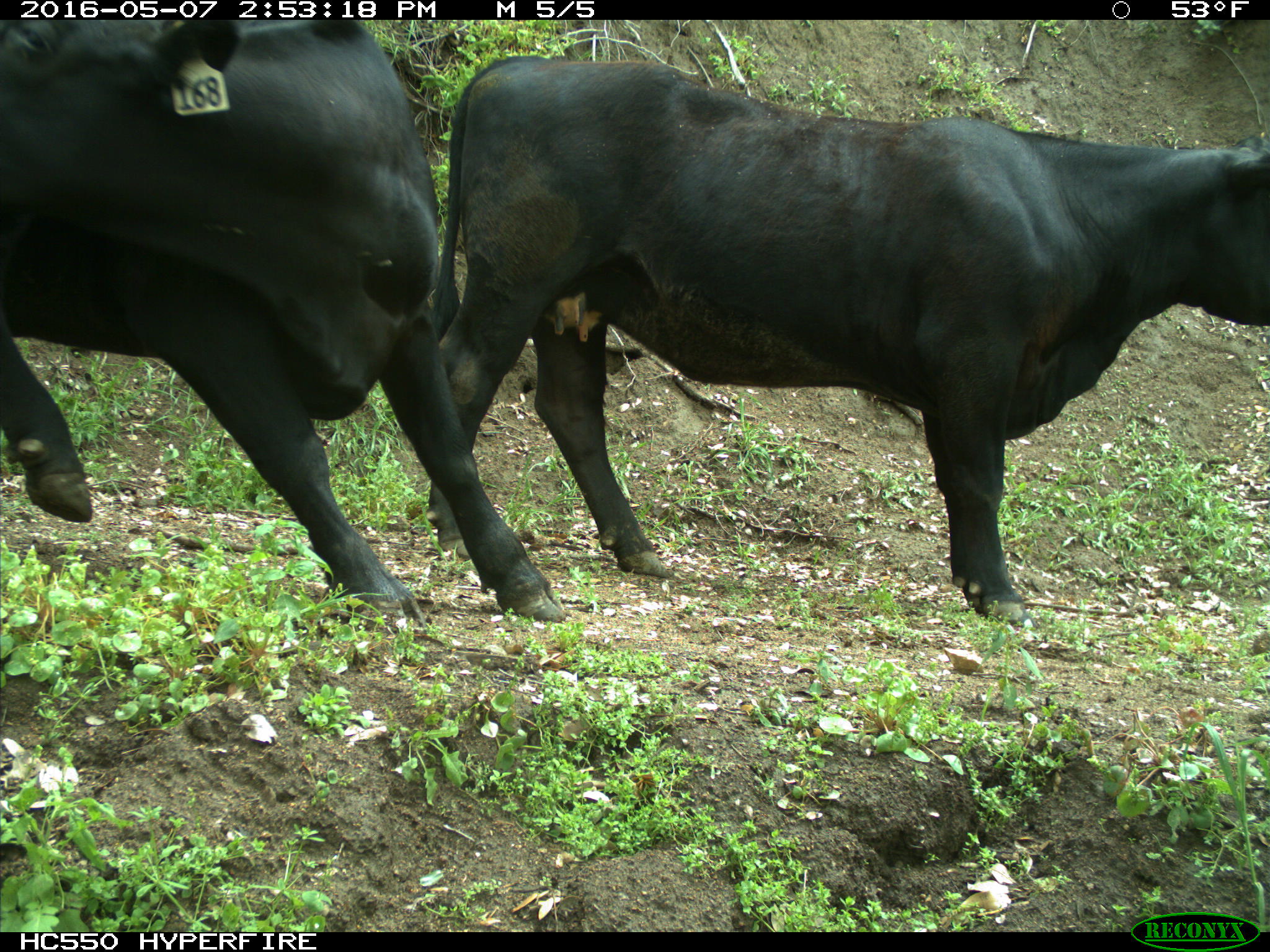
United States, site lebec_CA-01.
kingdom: Animalia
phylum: Chordata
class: Mammalia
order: Artiodactyla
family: Bovidae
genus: Bos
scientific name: Bos taurus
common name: domestic cow